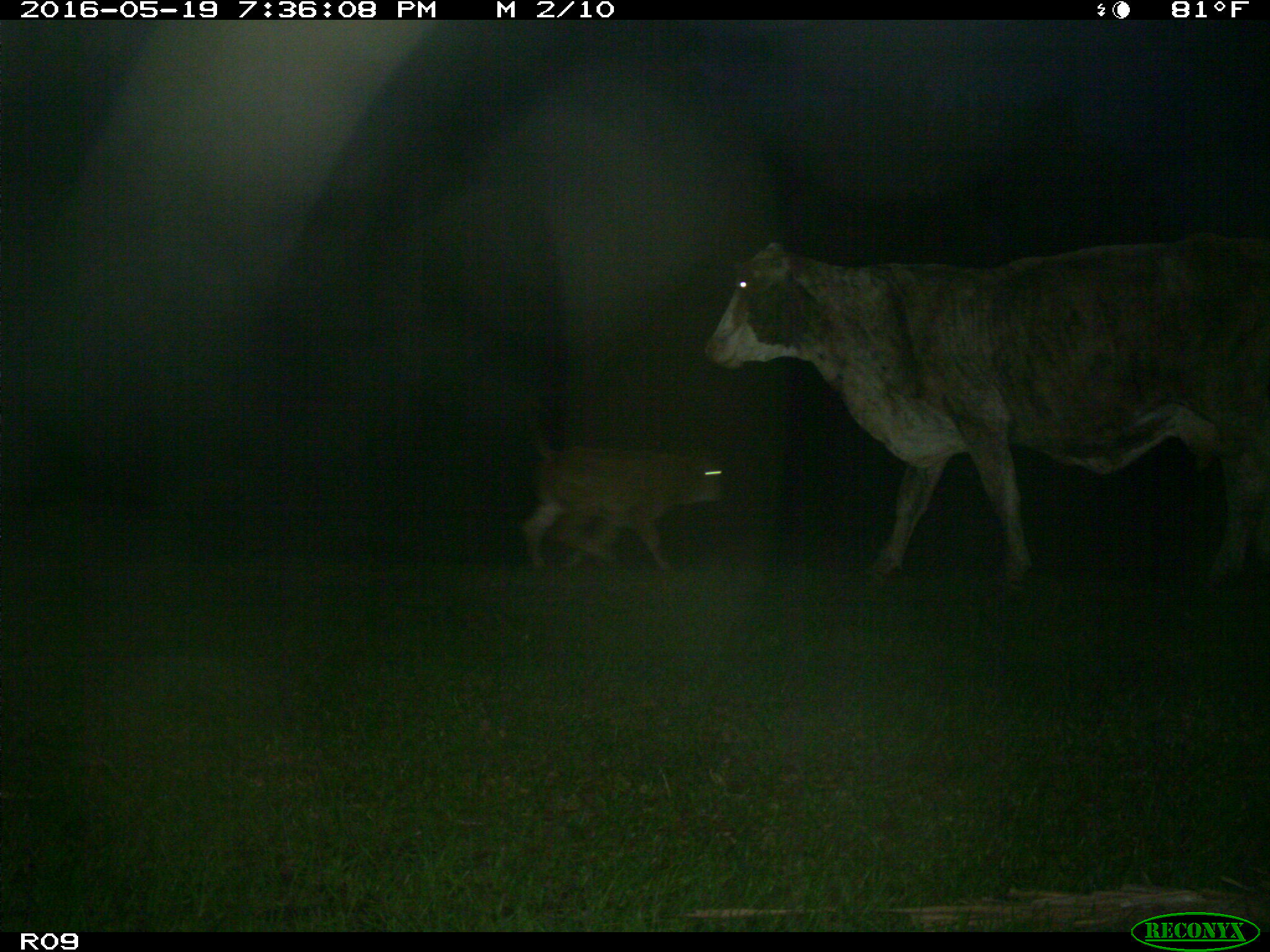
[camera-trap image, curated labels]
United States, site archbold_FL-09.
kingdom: Animalia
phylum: Chordata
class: Mammalia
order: Artiodactyla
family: Bovidae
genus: Bos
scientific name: Bos taurus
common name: domestic cow